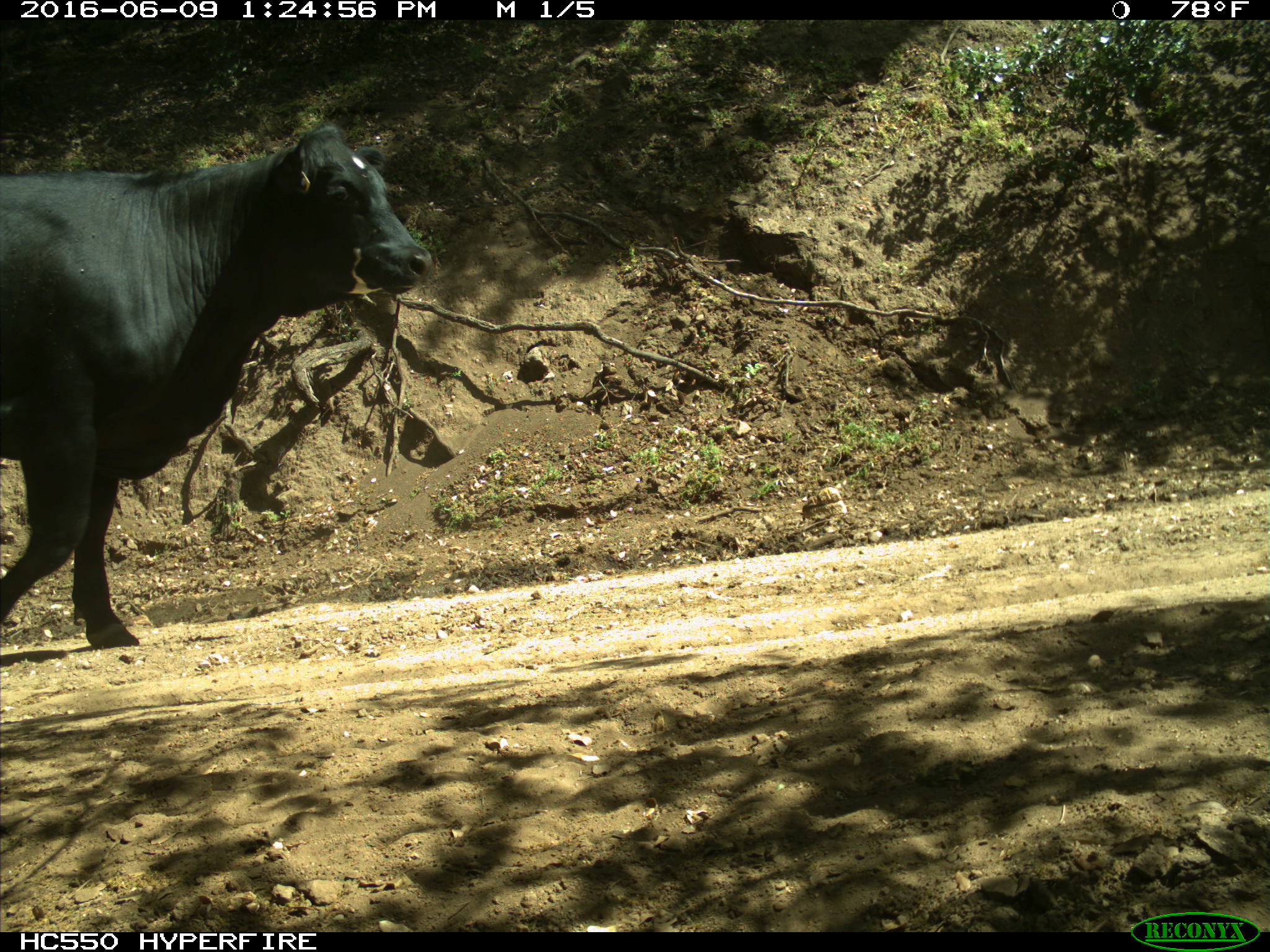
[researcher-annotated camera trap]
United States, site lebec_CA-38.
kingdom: Animalia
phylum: Chordata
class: Mammalia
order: Artiodactyla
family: Bovidae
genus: Bos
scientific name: Bos taurus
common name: domestic cow